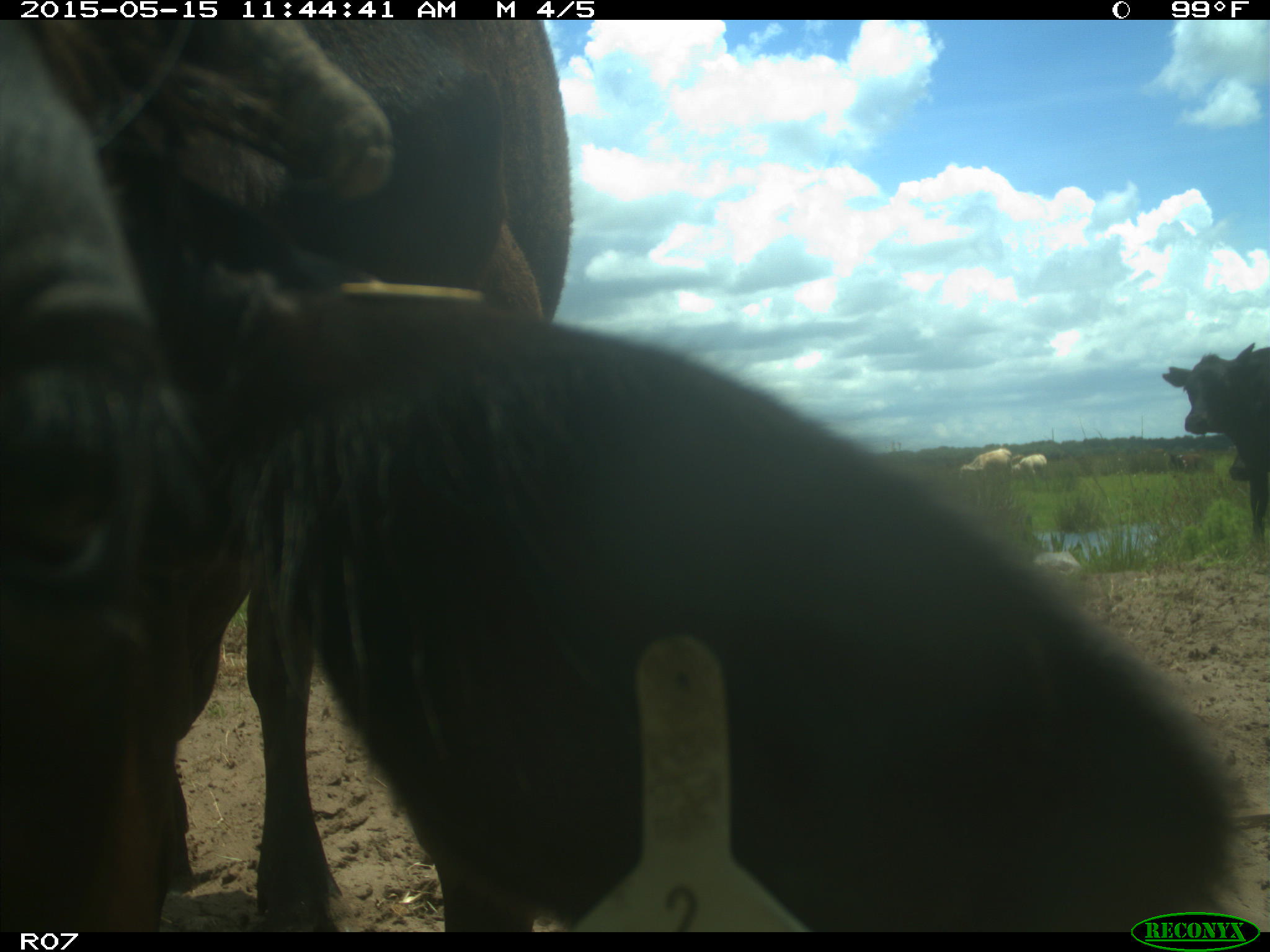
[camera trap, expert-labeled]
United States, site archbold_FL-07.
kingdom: Animalia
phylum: Chordata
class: Mammalia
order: Artiodactyla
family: Bovidae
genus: Bos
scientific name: Bos taurus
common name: domestic cow